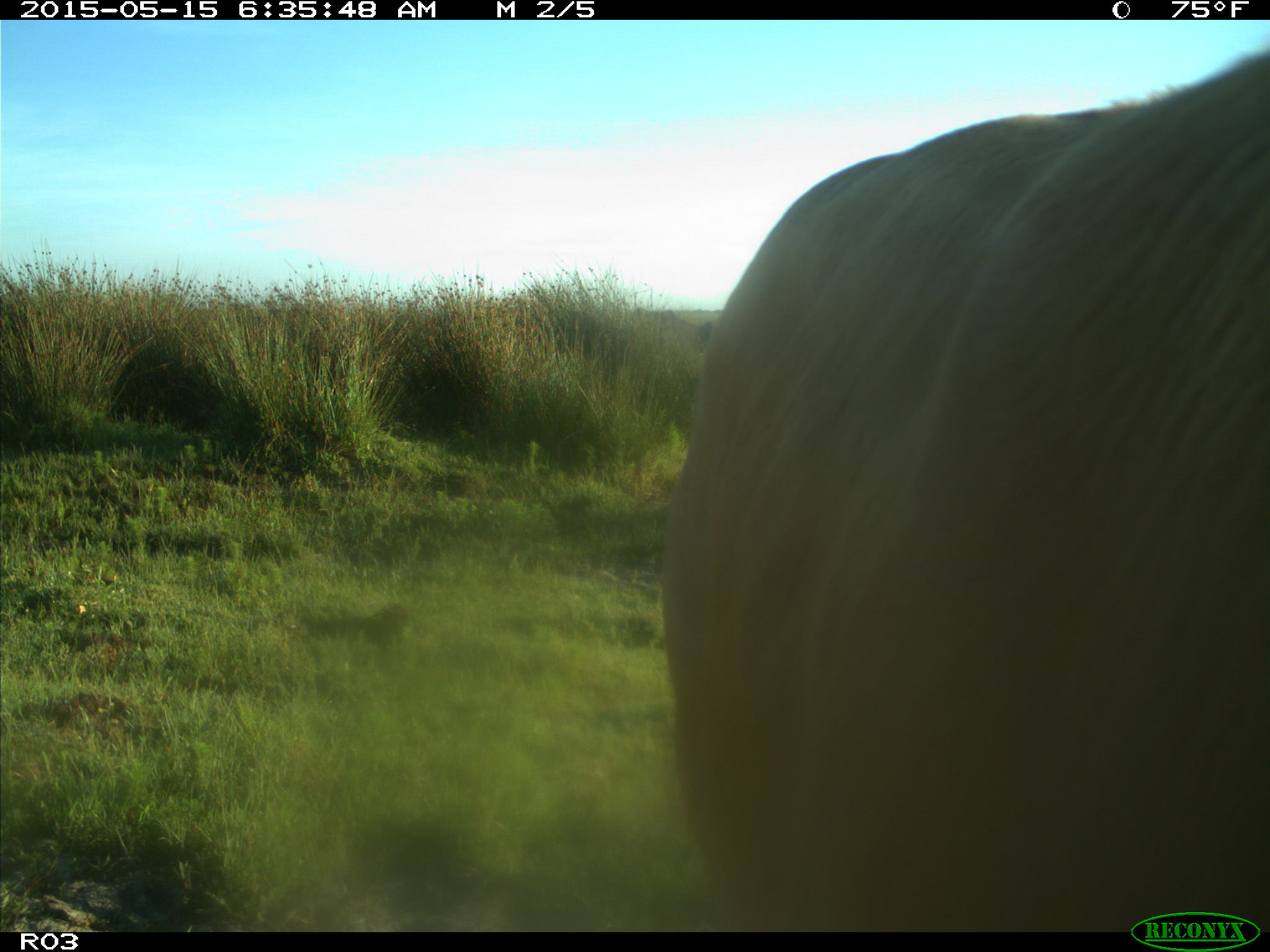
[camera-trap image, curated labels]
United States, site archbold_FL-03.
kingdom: Animalia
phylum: Chordata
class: Mammalia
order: Artiodactyla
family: Bovidae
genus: Bos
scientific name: Bos taurus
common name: domestic cow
Bos taurus (domestic cow).